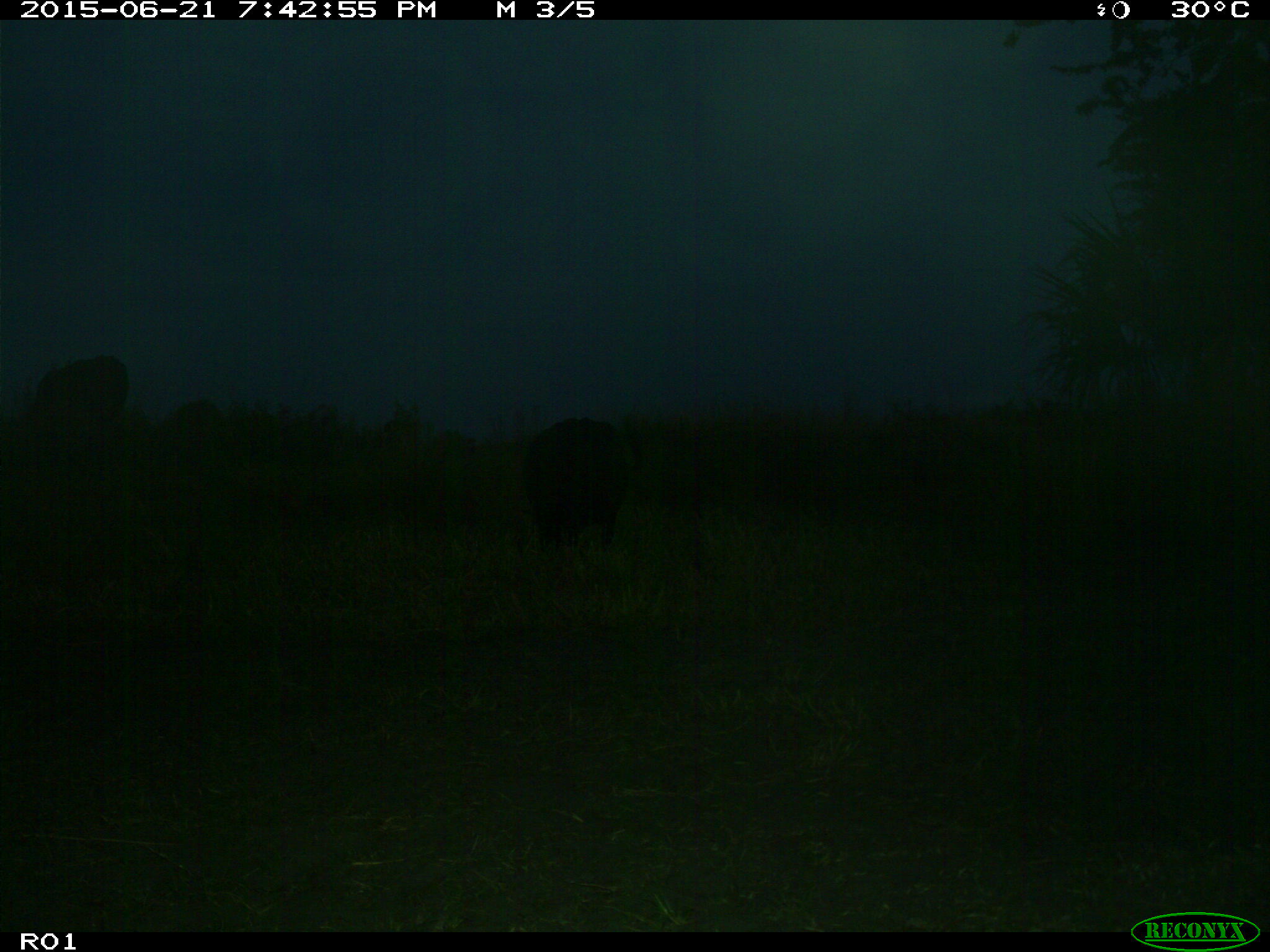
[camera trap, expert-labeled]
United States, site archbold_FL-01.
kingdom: Animalia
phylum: Chordata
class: Mammalia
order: Artiodactyla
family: Bovidae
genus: Bos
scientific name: Bos taurus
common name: domestic cow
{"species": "Bos taurus (domestic cow)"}